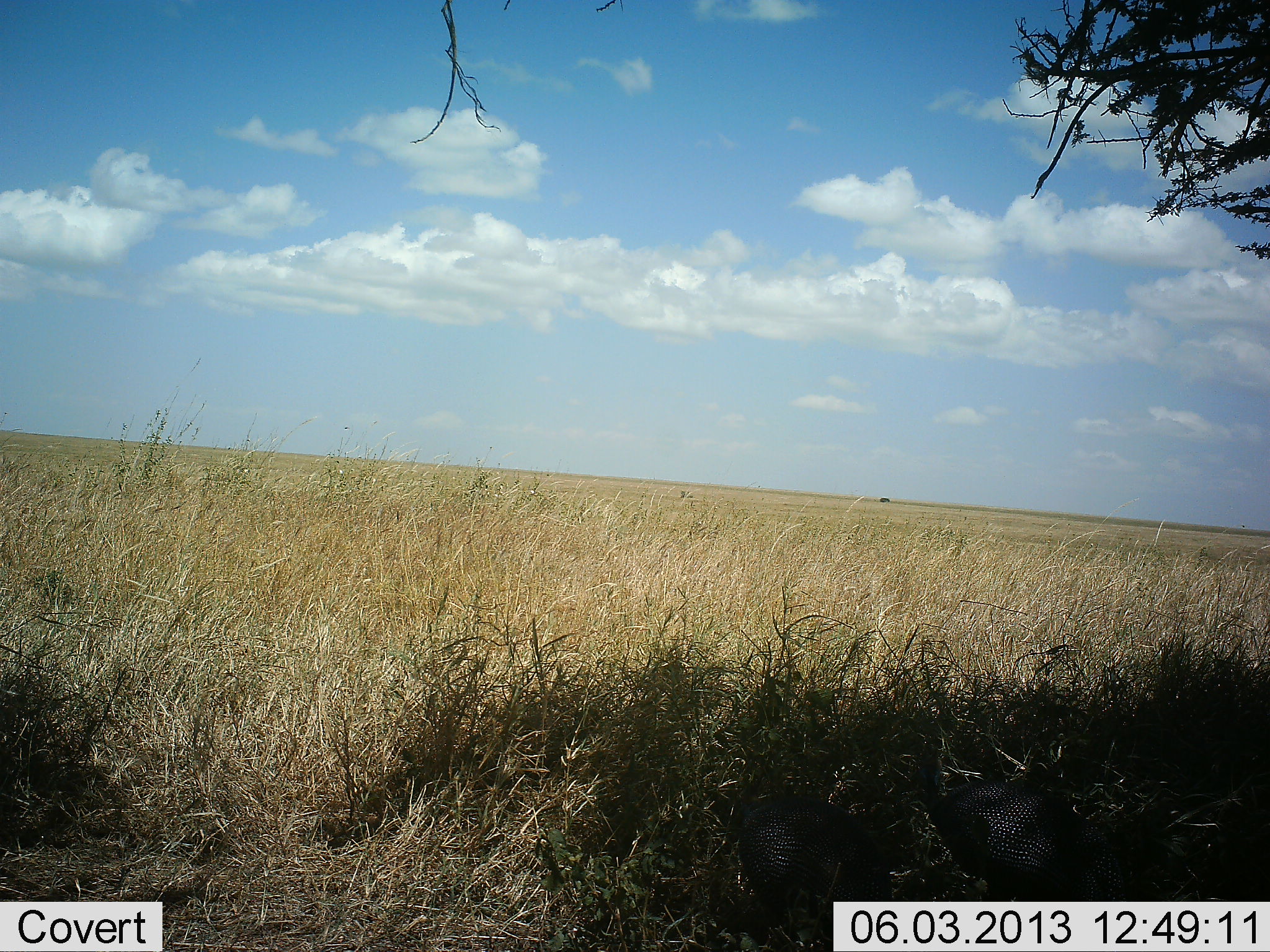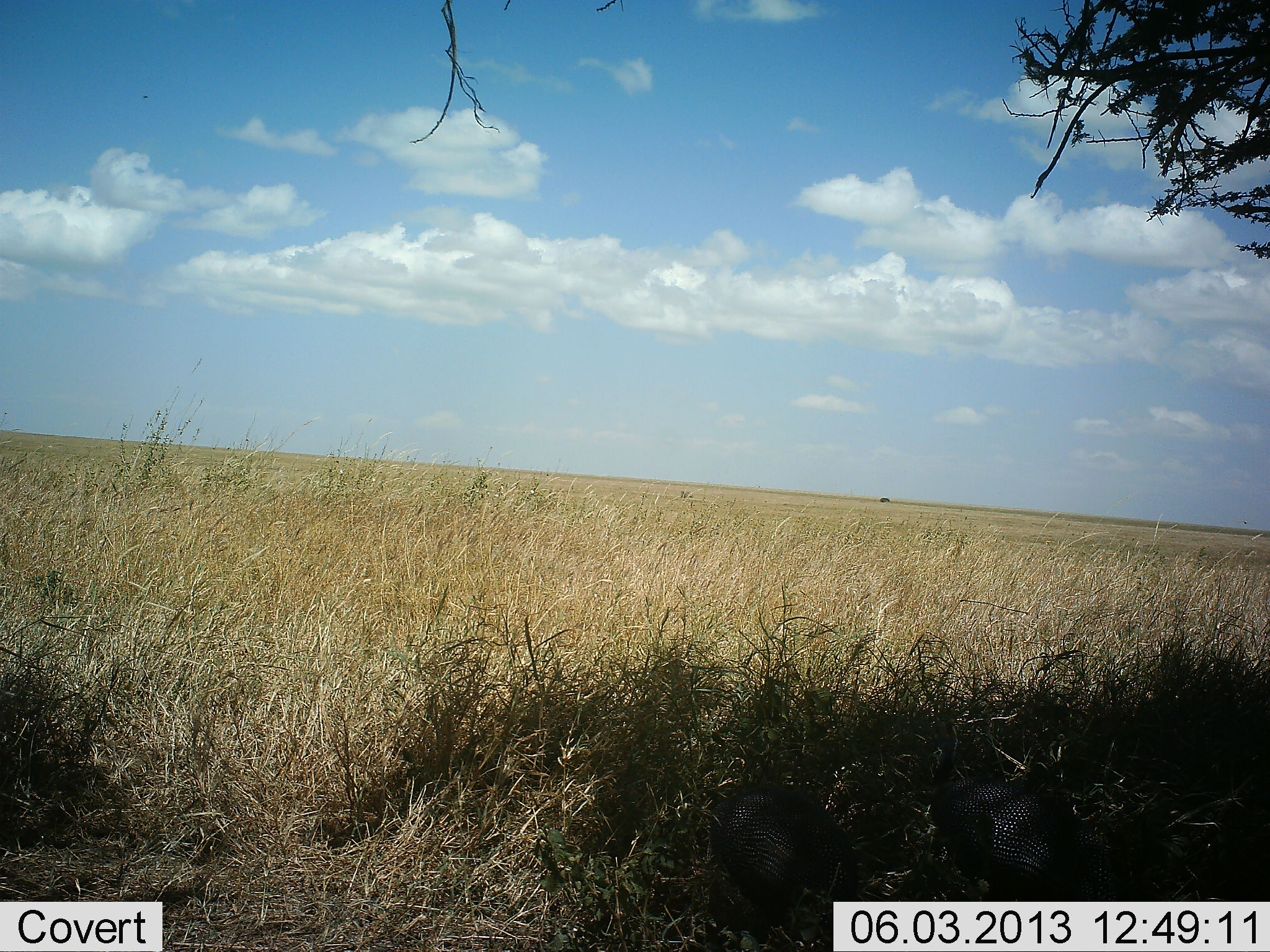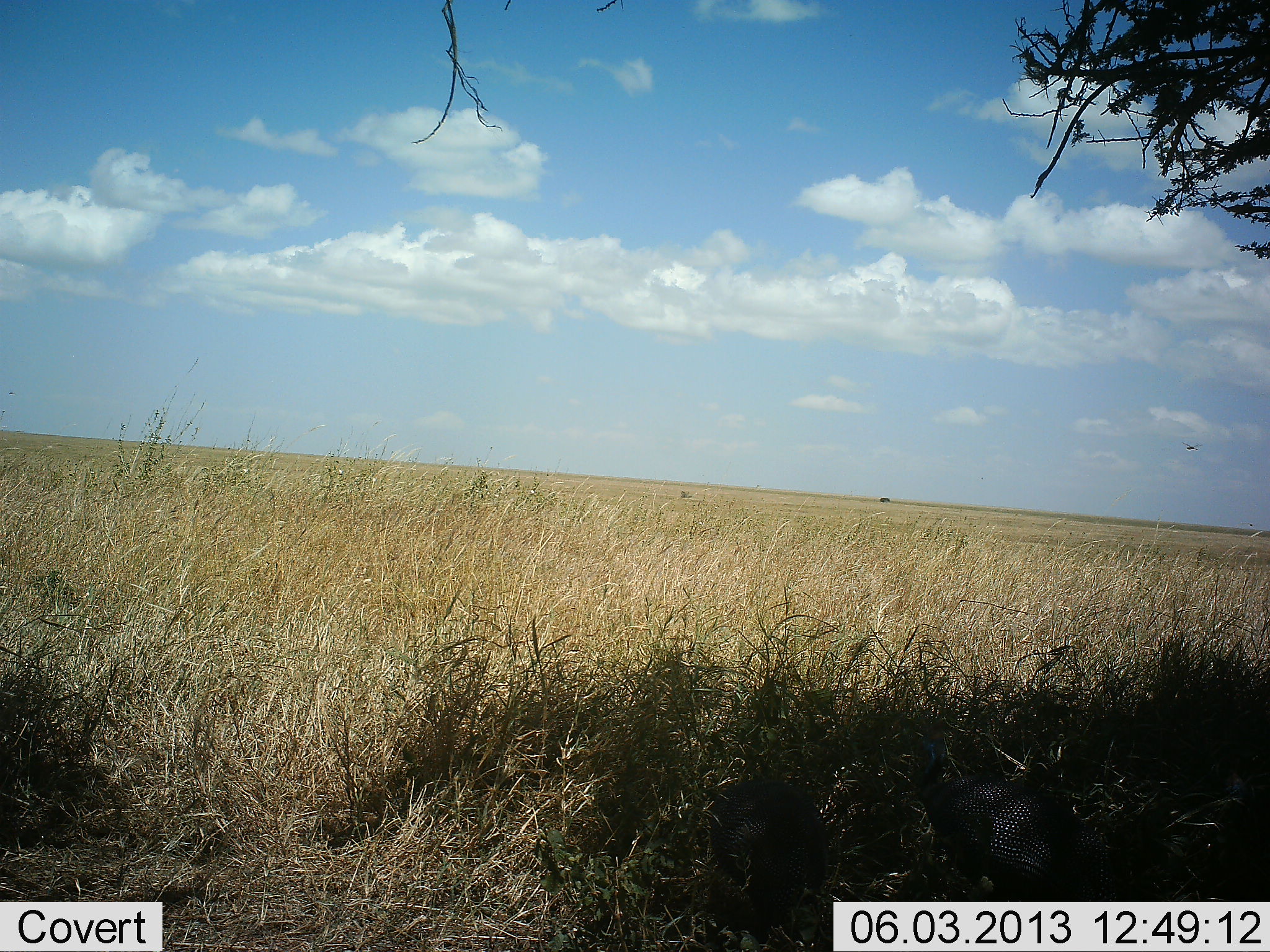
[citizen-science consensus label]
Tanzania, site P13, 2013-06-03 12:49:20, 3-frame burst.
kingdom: Animalia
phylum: Chordata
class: Aves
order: Galliformes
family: Numididae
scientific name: Numididae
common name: guinea fowl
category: guineafowl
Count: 2.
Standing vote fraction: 75%.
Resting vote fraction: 8%.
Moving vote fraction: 0%.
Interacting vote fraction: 0%.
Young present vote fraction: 0%.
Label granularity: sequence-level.